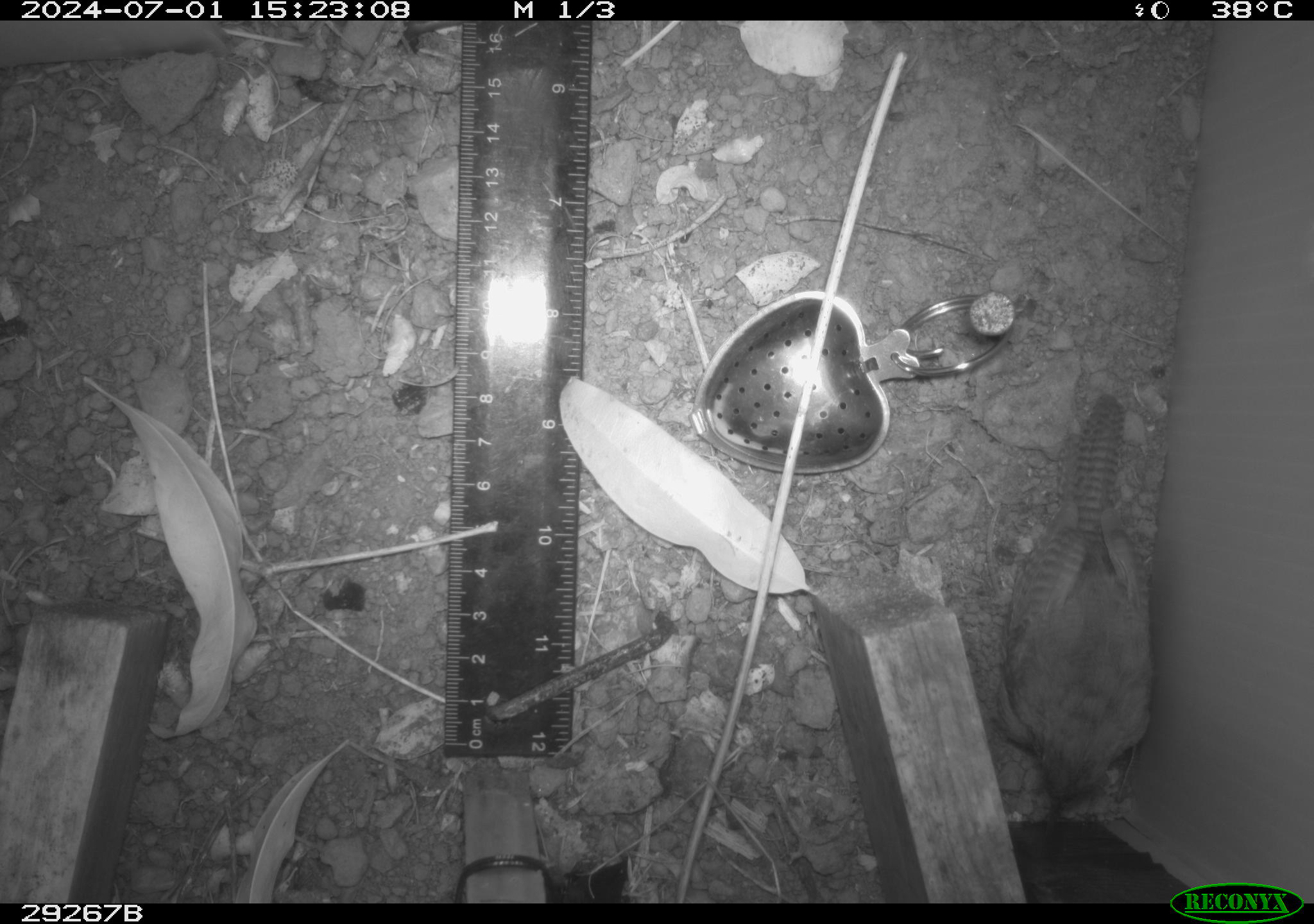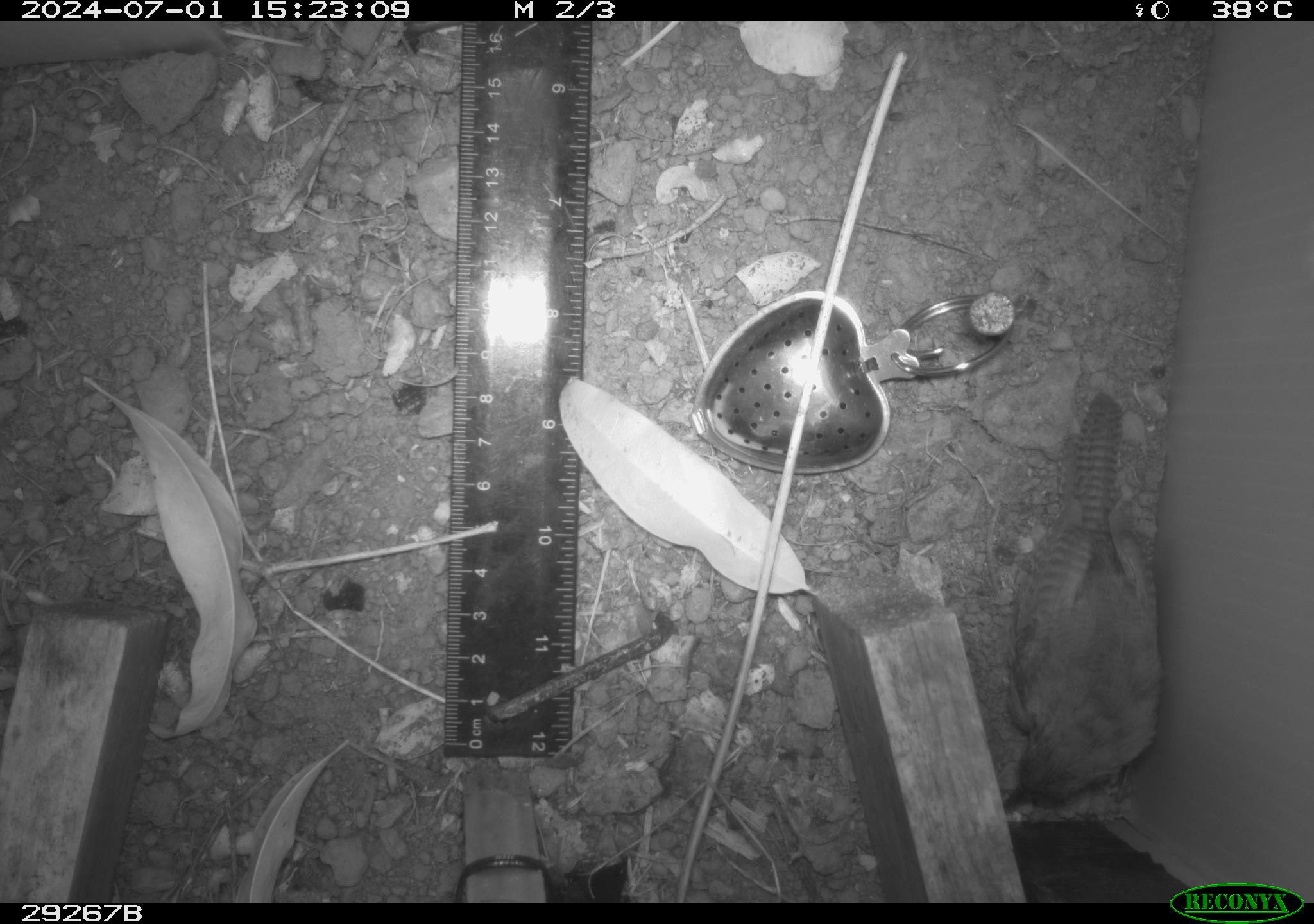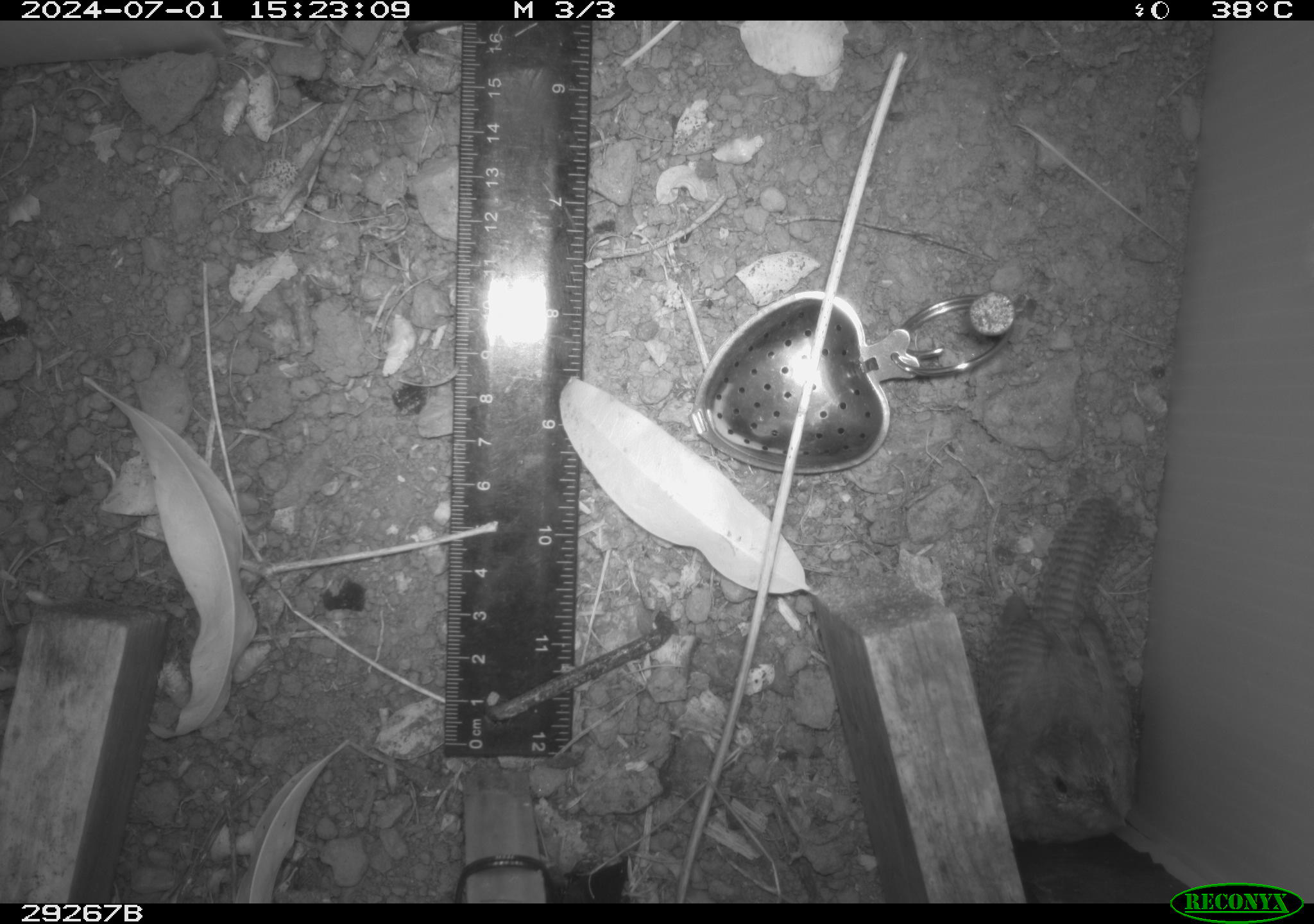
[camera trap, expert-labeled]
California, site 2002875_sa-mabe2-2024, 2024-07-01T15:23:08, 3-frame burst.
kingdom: Animalia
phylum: Chordata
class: Aves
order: Passeriformes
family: Troglodytidae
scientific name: Troglodytidae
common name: wren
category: troglodytidae family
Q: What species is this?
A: Troglodytidae family (wren) (Troglodytidae).